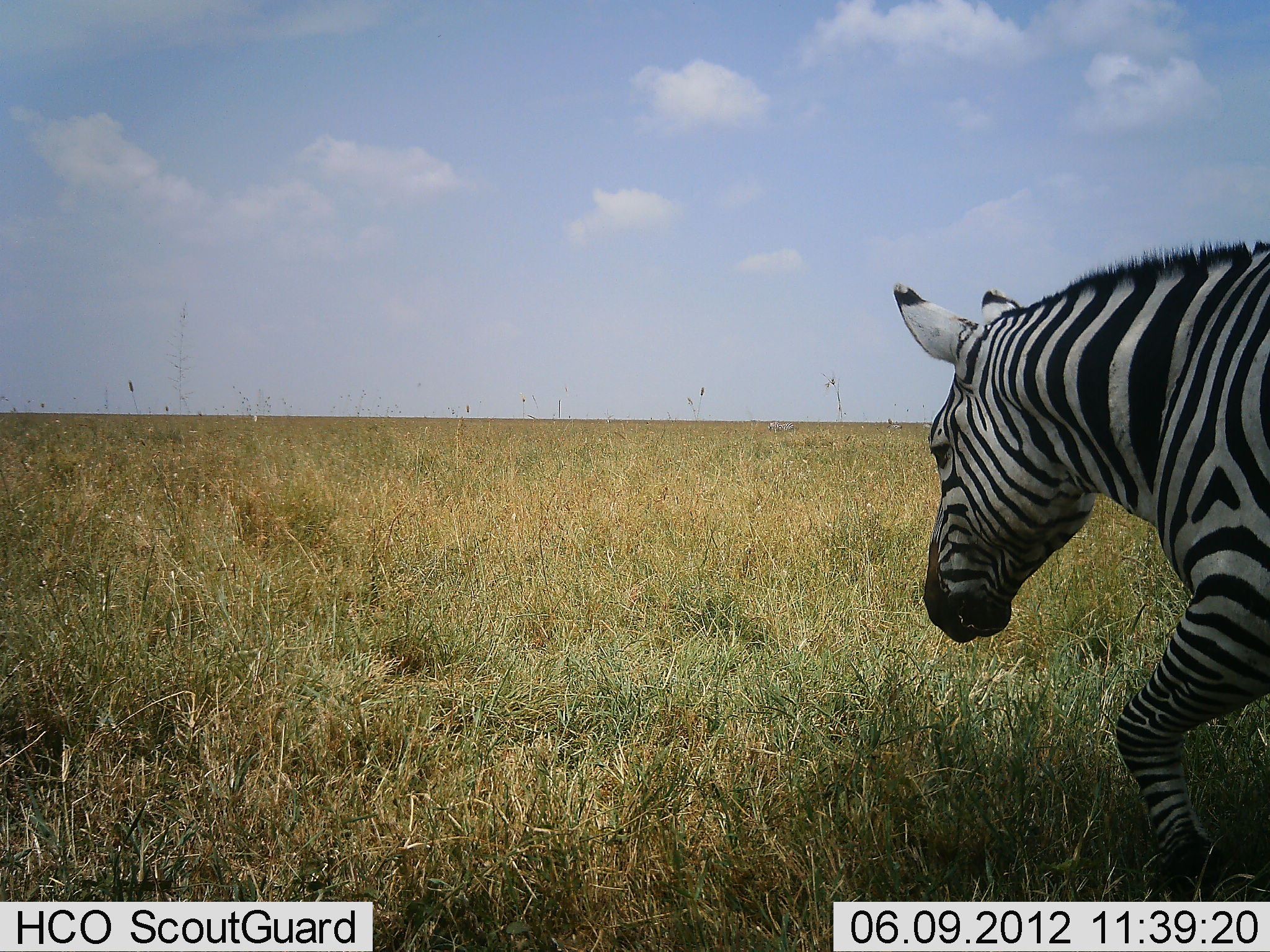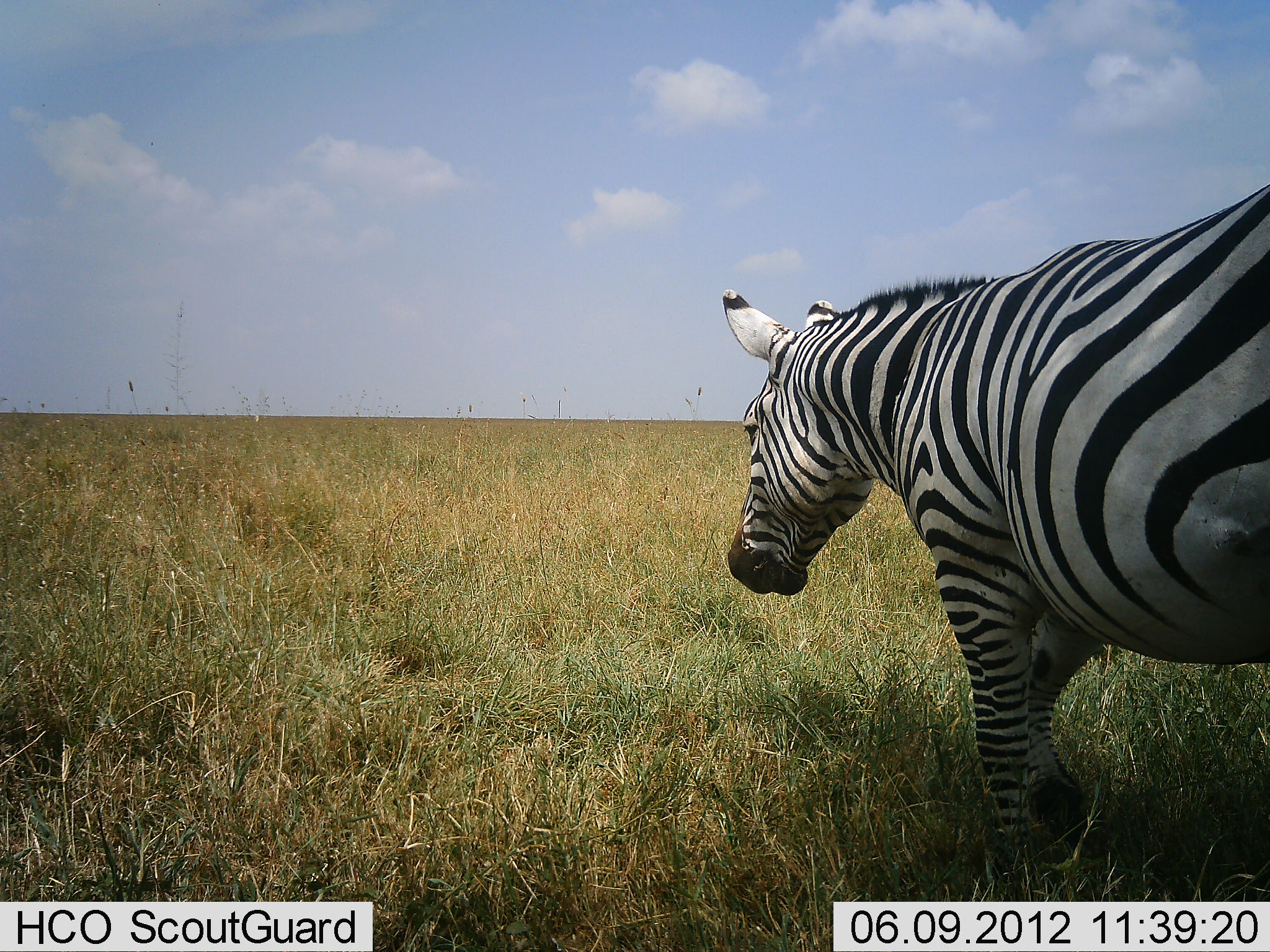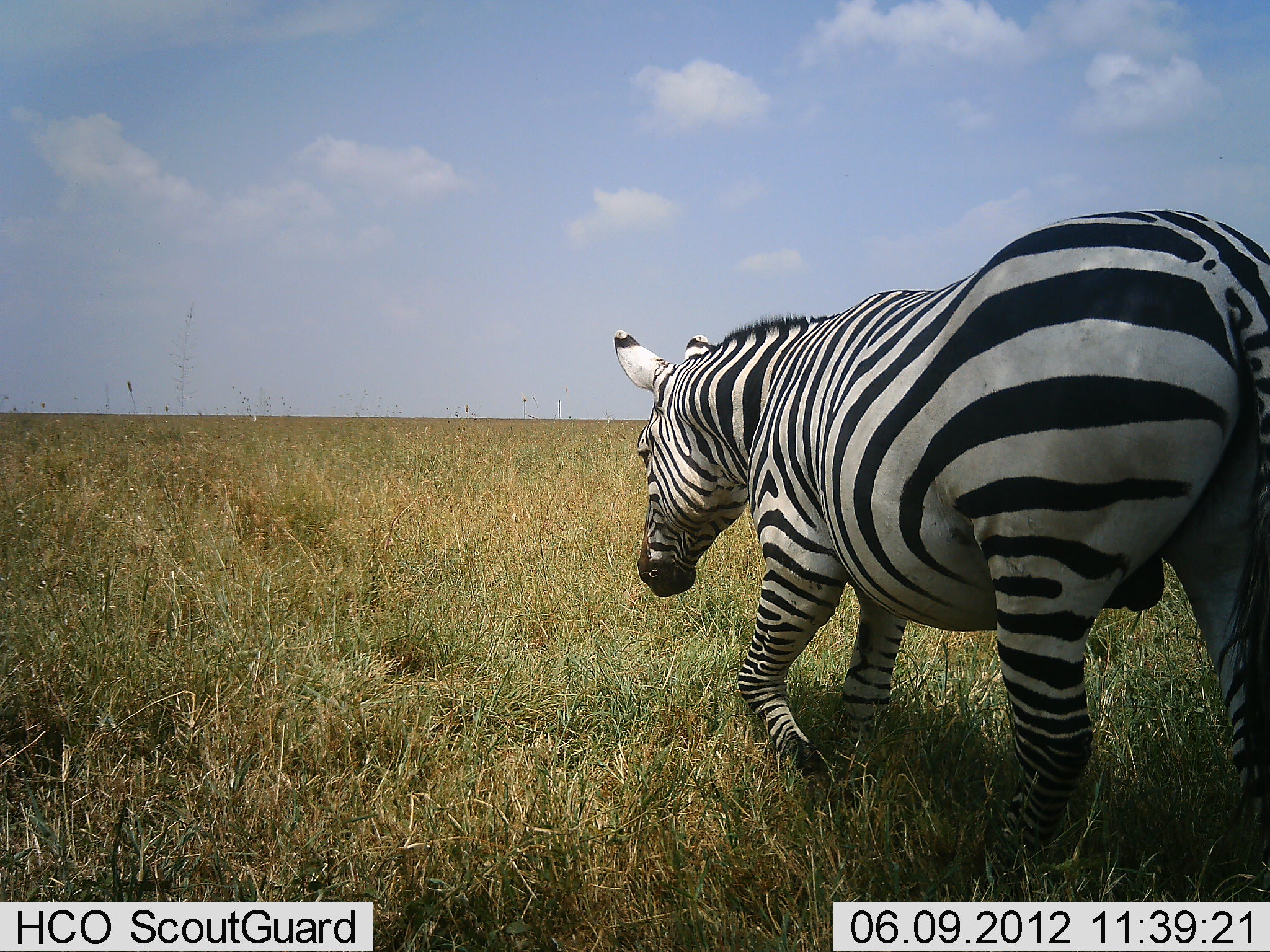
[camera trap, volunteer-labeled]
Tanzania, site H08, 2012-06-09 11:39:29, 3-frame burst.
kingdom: Animalia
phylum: Chordata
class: Mammalia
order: Perissodactyla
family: Equidae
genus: Equus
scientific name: Equus quagga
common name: plains zebra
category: zebra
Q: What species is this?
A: Zebra (plains zebra) (Equus quagga).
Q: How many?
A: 1.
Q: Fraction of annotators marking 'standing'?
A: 0%.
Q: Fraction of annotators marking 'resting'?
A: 0%.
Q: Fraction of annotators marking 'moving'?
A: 100%.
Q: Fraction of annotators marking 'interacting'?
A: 0%.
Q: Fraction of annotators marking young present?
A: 0%.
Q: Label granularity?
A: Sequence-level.